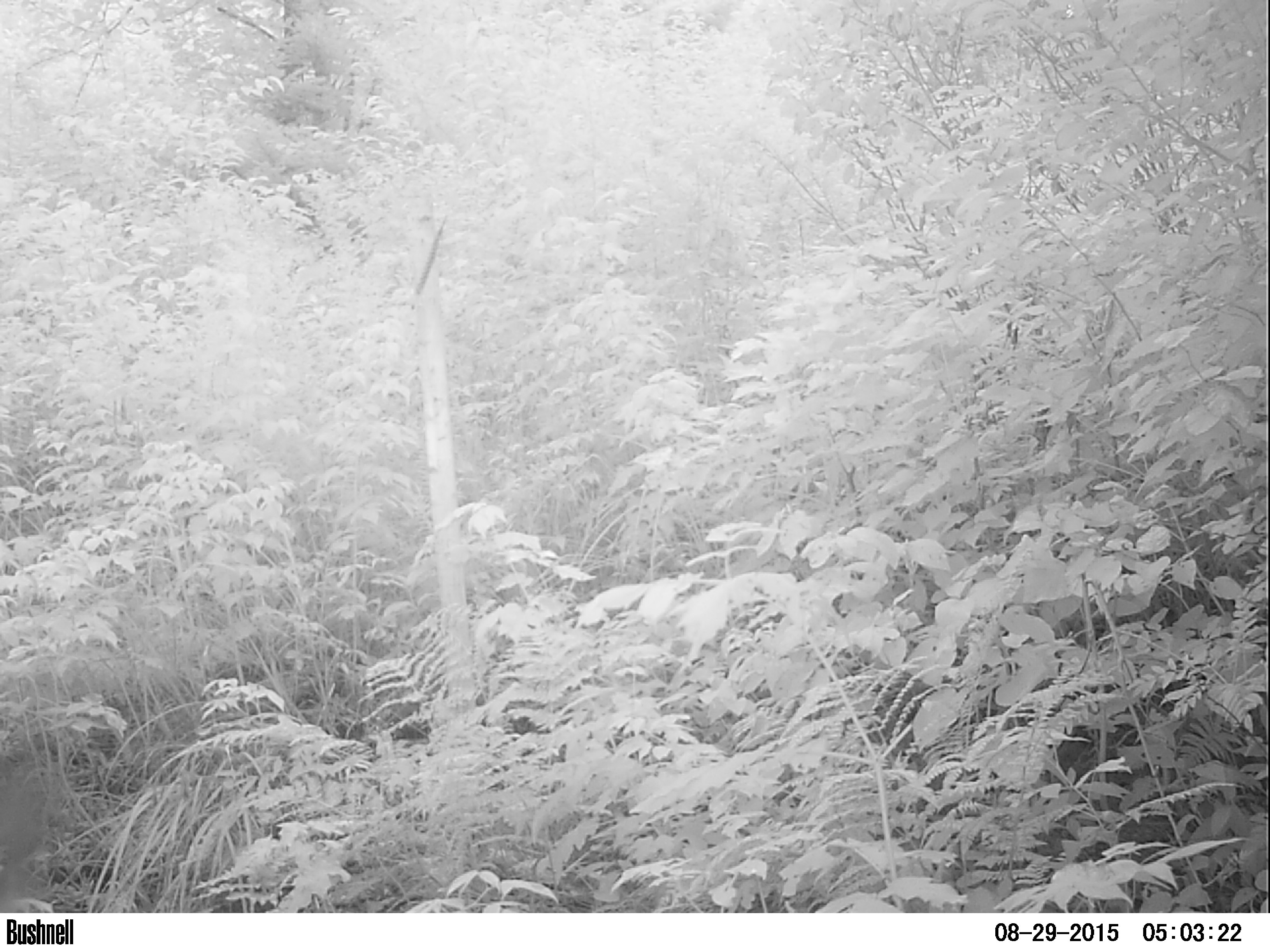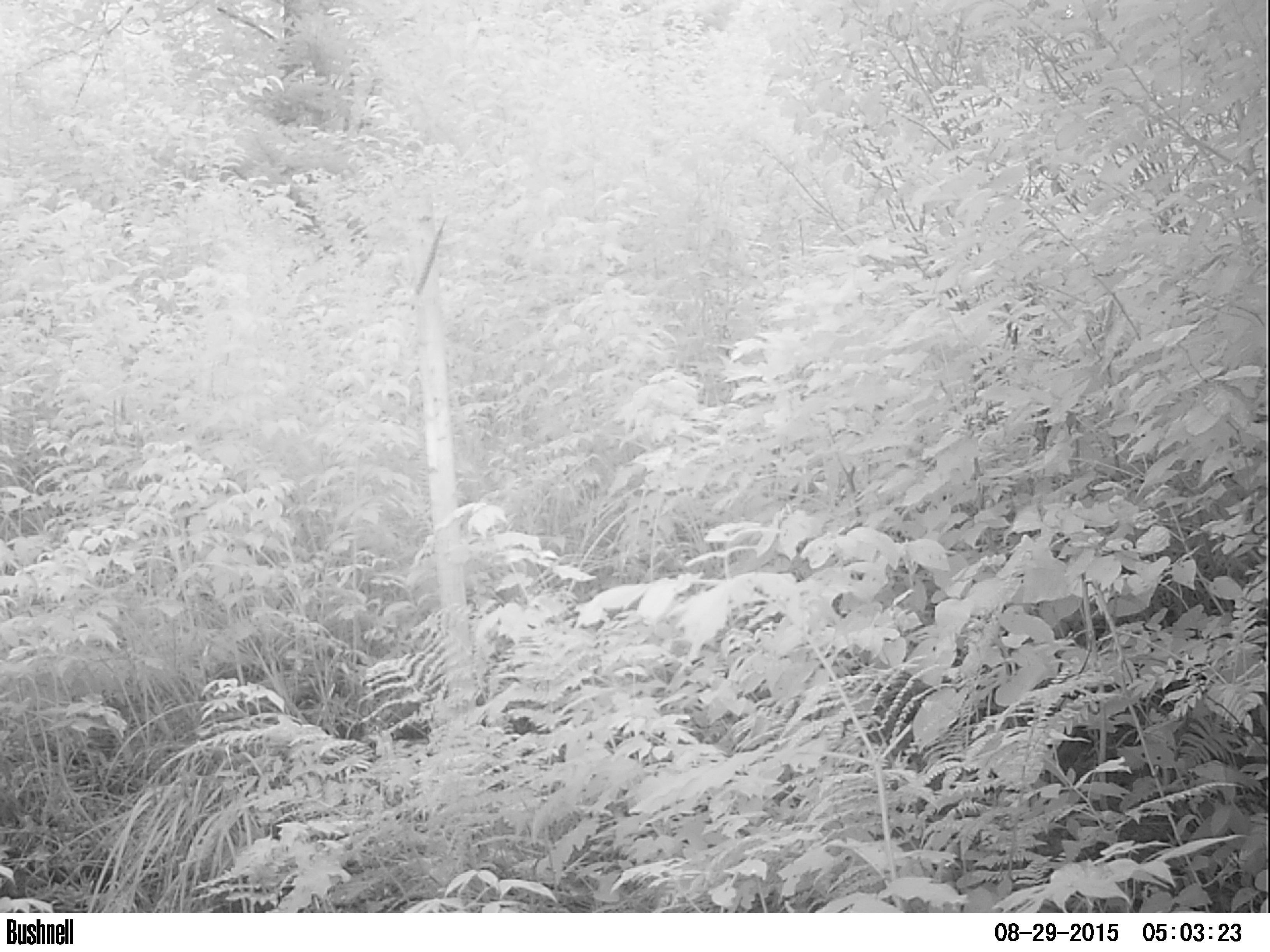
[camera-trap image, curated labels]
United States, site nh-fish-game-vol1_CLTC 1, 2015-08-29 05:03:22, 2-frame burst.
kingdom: Animalia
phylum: Chordata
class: Mammalia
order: Artiodactyla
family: Cervidae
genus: Odocoileus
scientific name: Odocoileus virginianus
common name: white-tailed deer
White-tailed deer (Odocoileus virginianus).